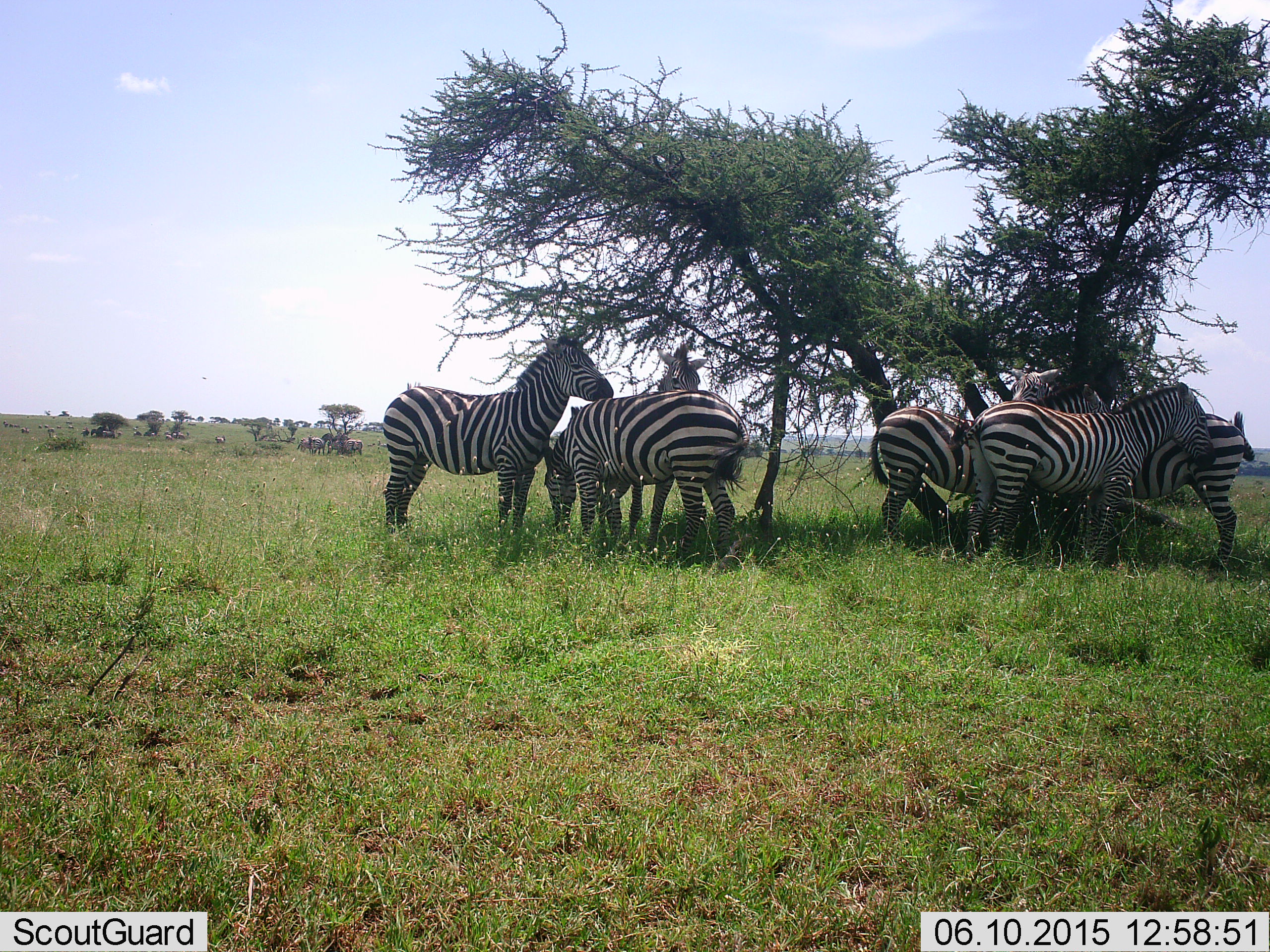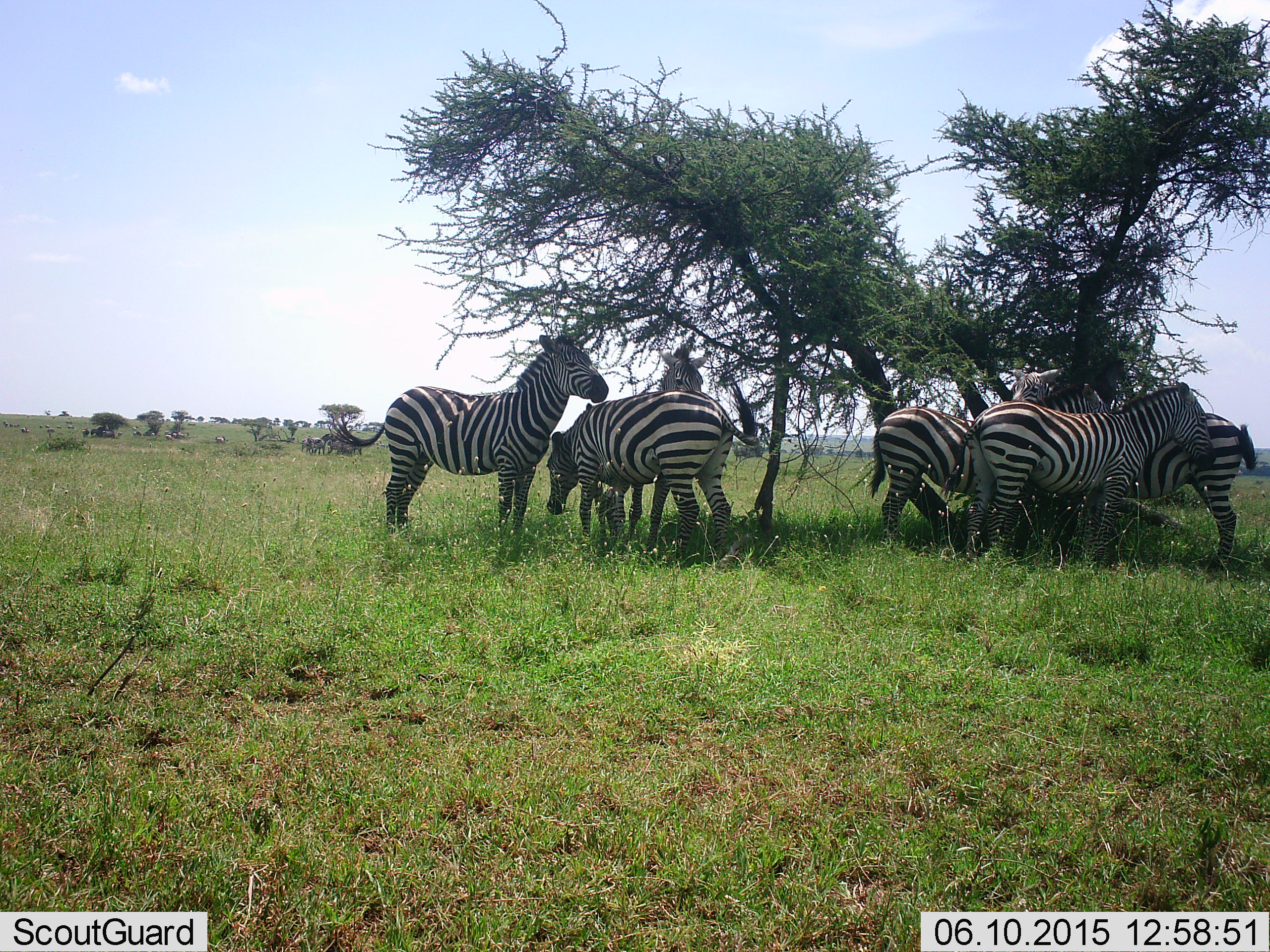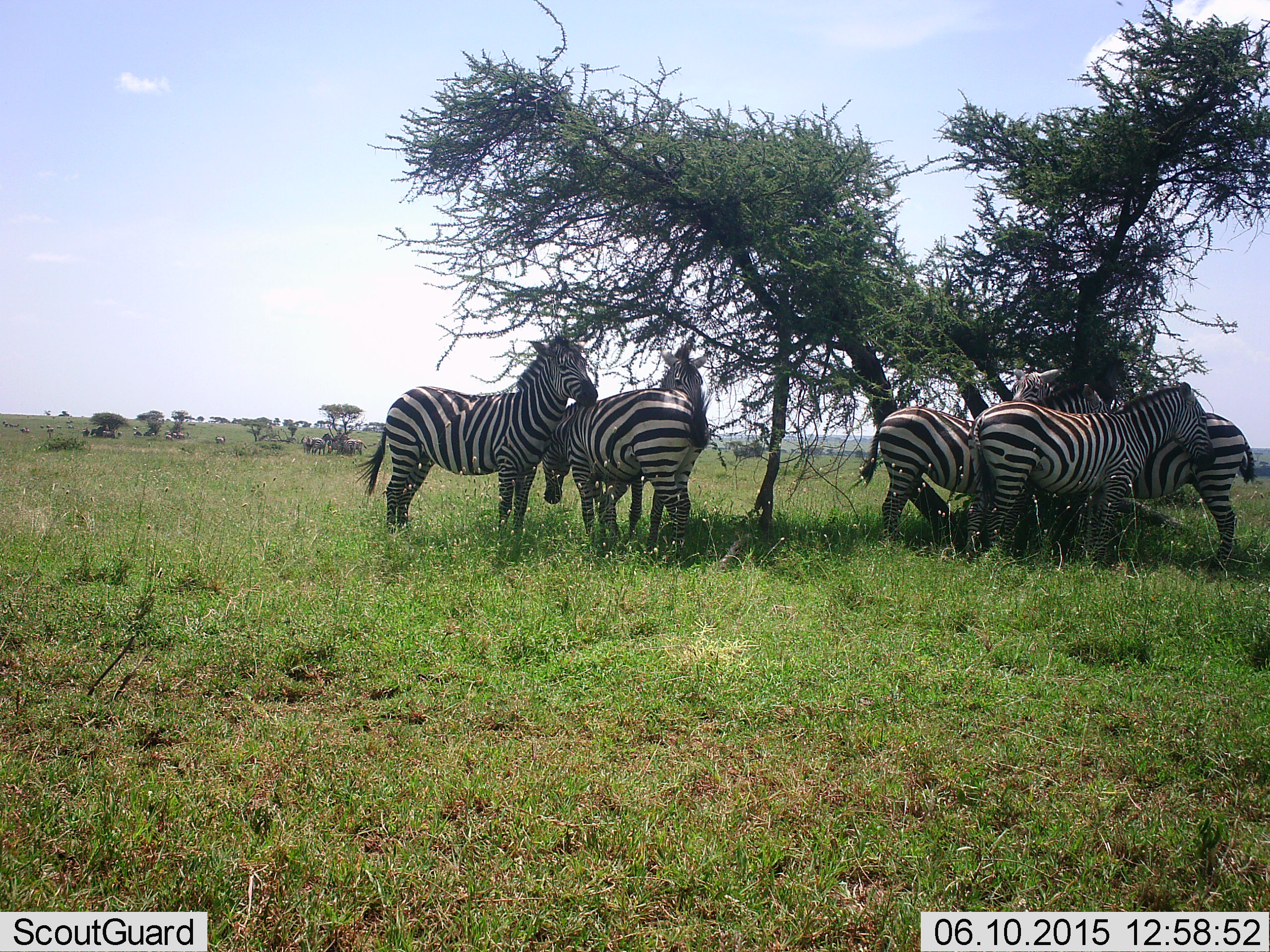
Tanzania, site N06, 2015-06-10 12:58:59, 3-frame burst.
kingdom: Animalia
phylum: Chordata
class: Mammalia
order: Perissodactyla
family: Equidae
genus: Equus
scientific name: Equus quagga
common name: plains zebra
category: zebra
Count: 6.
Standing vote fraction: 90%.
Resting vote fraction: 20%.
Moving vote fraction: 10%.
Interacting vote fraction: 10%.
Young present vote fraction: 0%.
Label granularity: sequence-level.